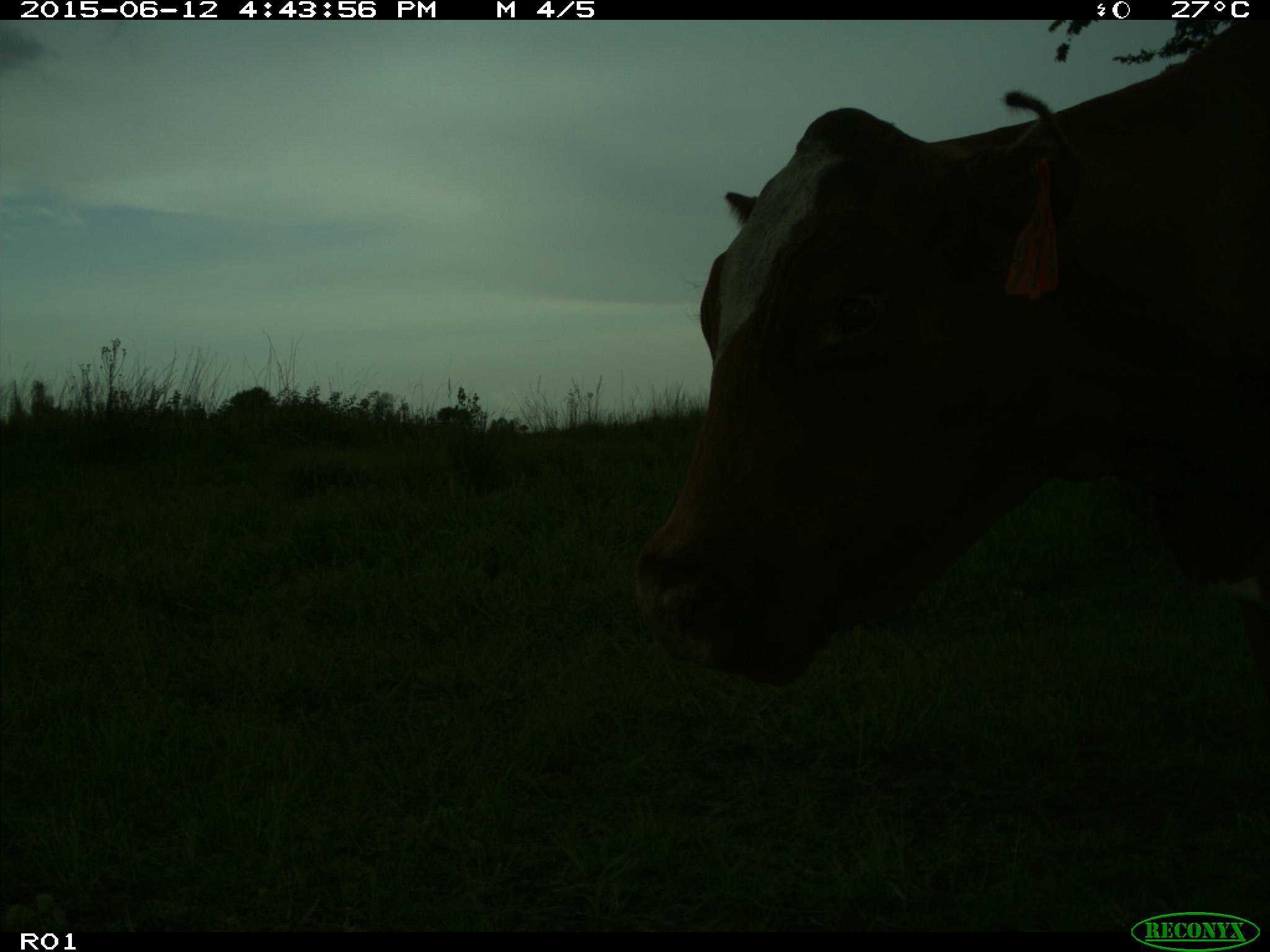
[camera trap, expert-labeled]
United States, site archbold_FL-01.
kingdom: Animalia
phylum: Chordata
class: Mammalia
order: Artiodactyla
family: Bovidae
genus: Bos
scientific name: Bos taurus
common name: domestic cow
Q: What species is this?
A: Bos taurus (domestic cow).